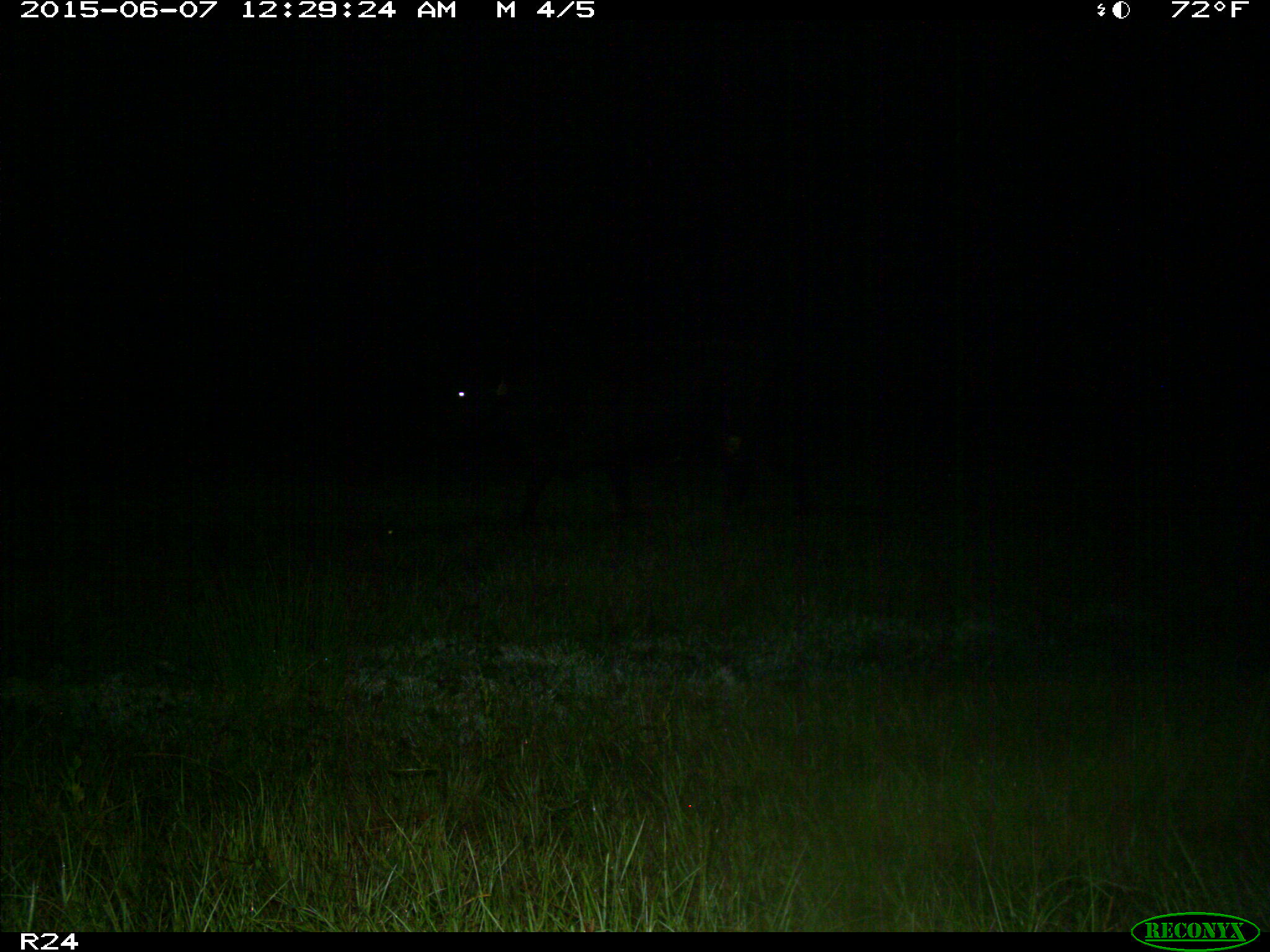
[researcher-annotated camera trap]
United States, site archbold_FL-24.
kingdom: Animalia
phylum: Chordata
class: Mammalia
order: Artiodactyla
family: Bovidae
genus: Bos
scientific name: Bos taurus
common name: domestic cow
Bos taurus (domestic cow).